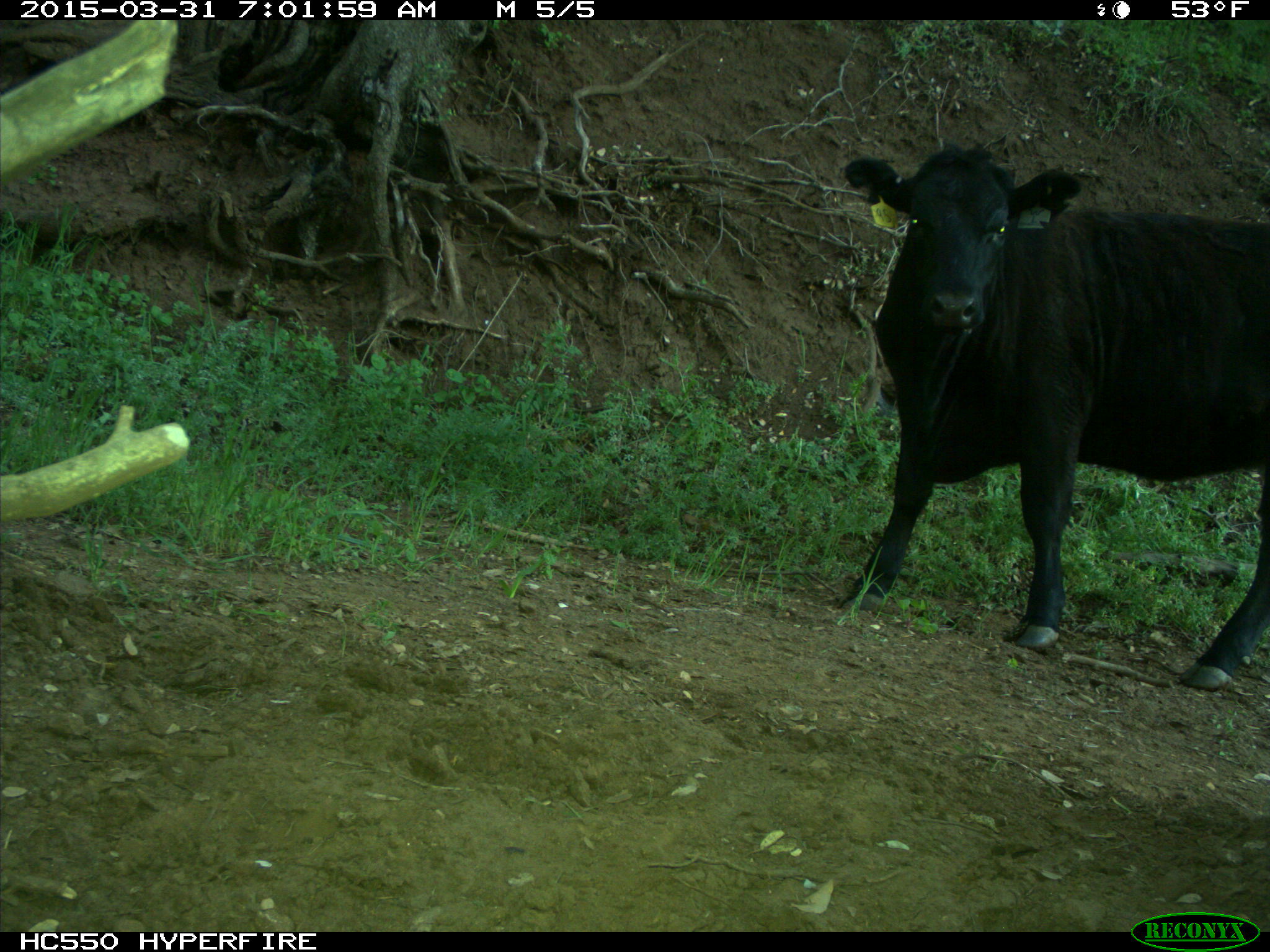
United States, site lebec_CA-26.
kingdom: Animalia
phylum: Chordata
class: Mammalia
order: Artiodactyla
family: Bovidae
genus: Bos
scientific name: Bos taurus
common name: domestic cow